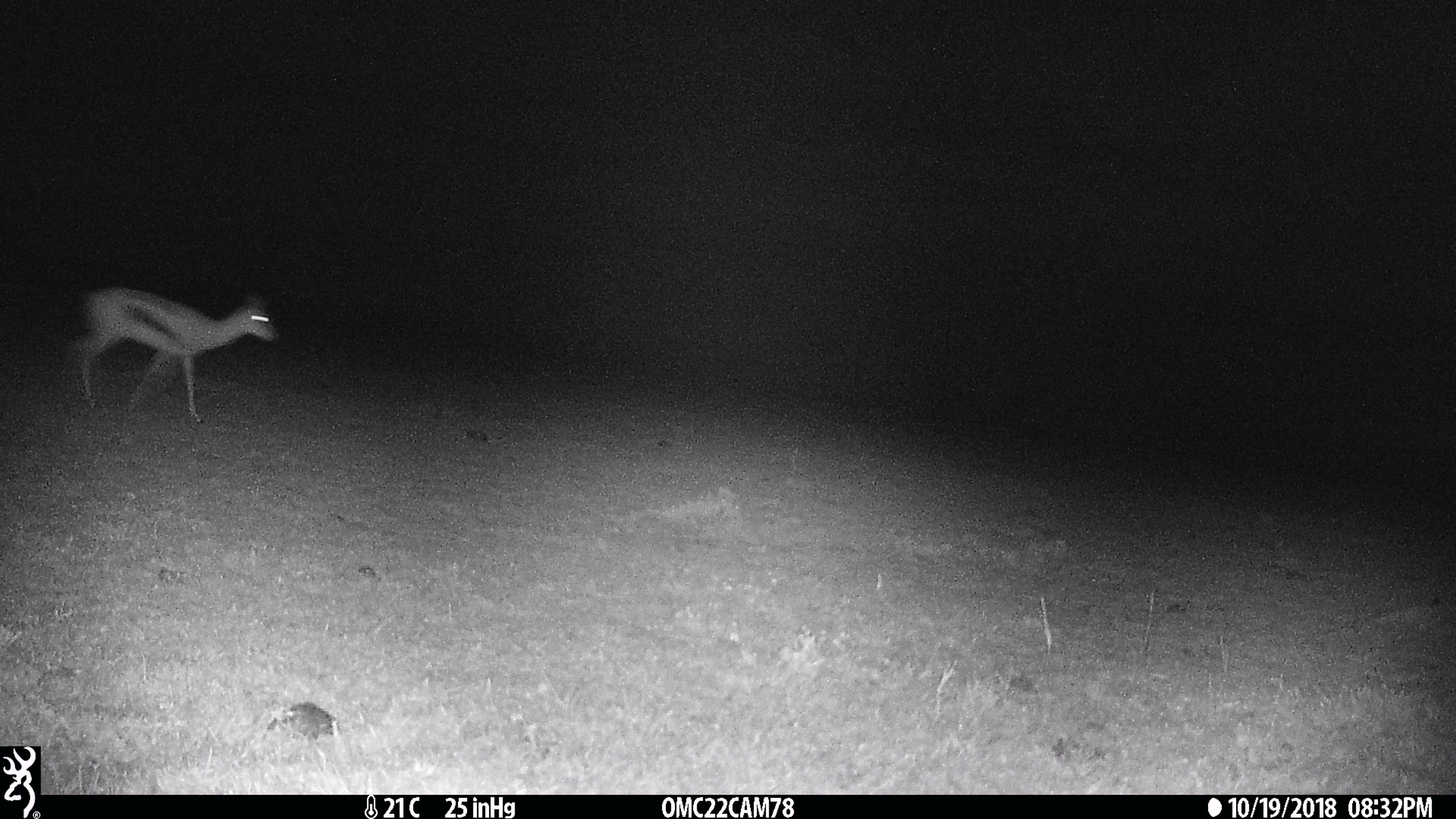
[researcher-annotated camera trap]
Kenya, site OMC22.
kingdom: Animalia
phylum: Chordata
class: Mammalia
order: Artiodactyla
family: Bovidae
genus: Eudorcas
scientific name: Eudorcas thomsonii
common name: thomon's gazelle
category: gazelle thomsons